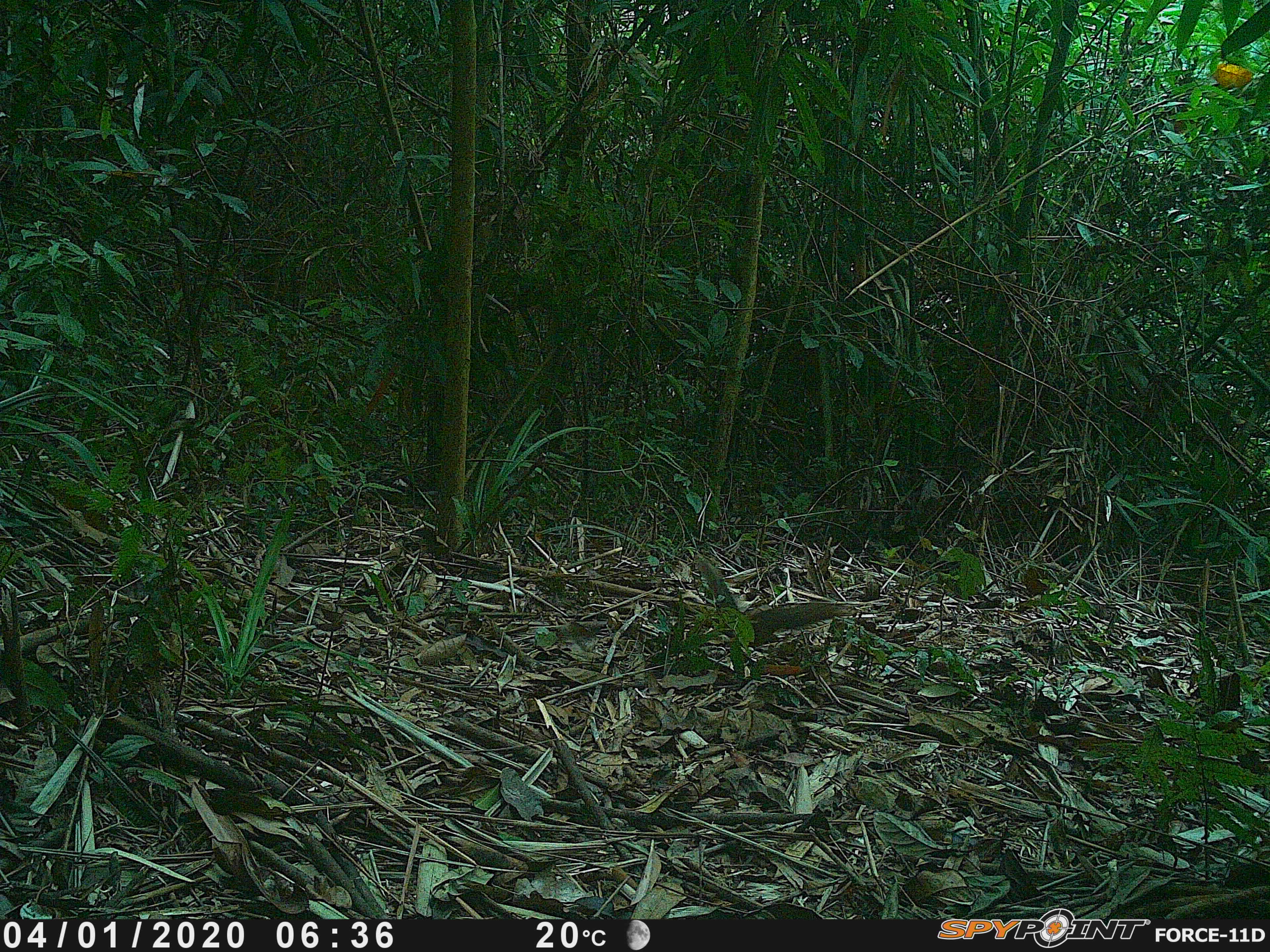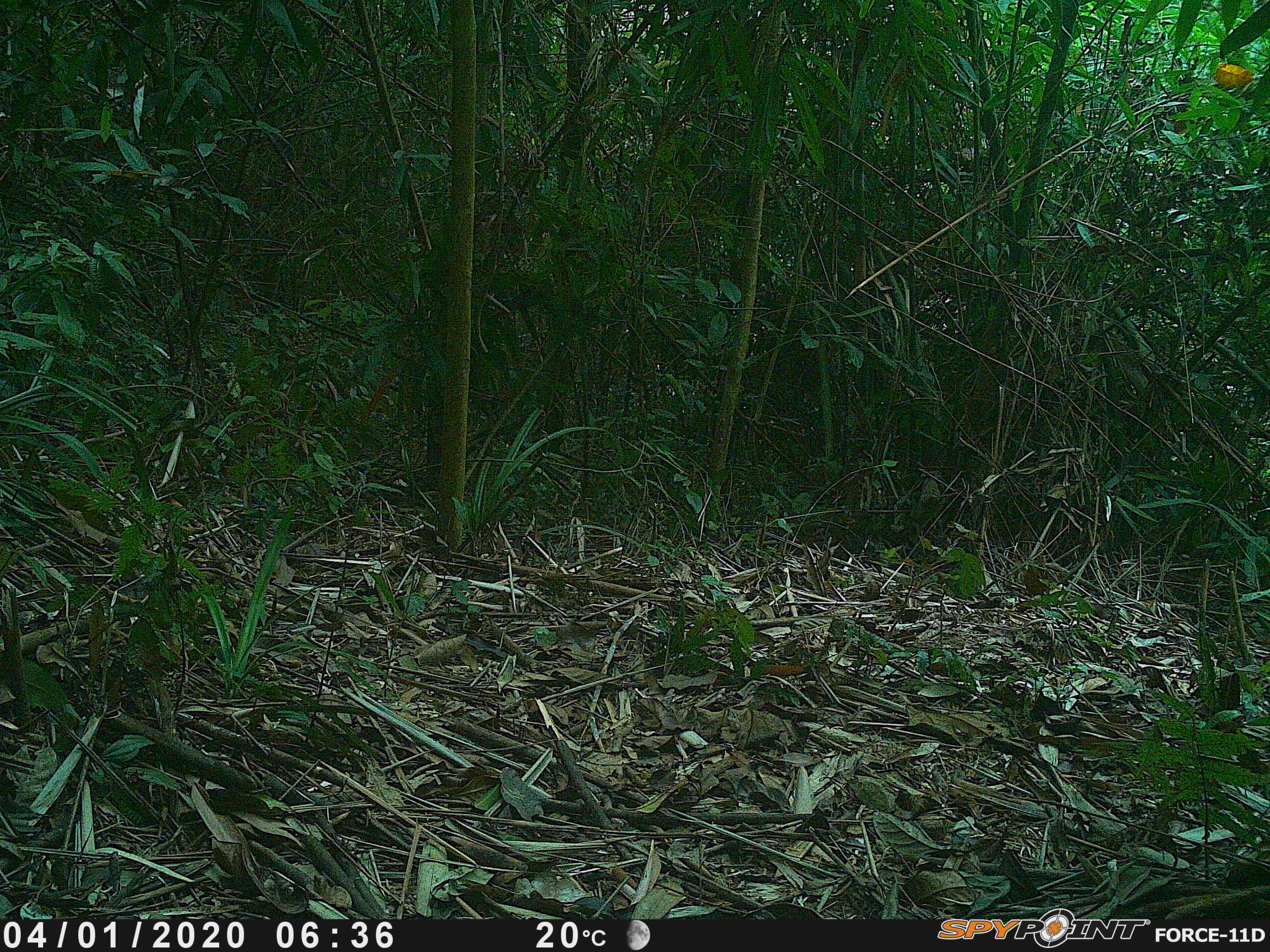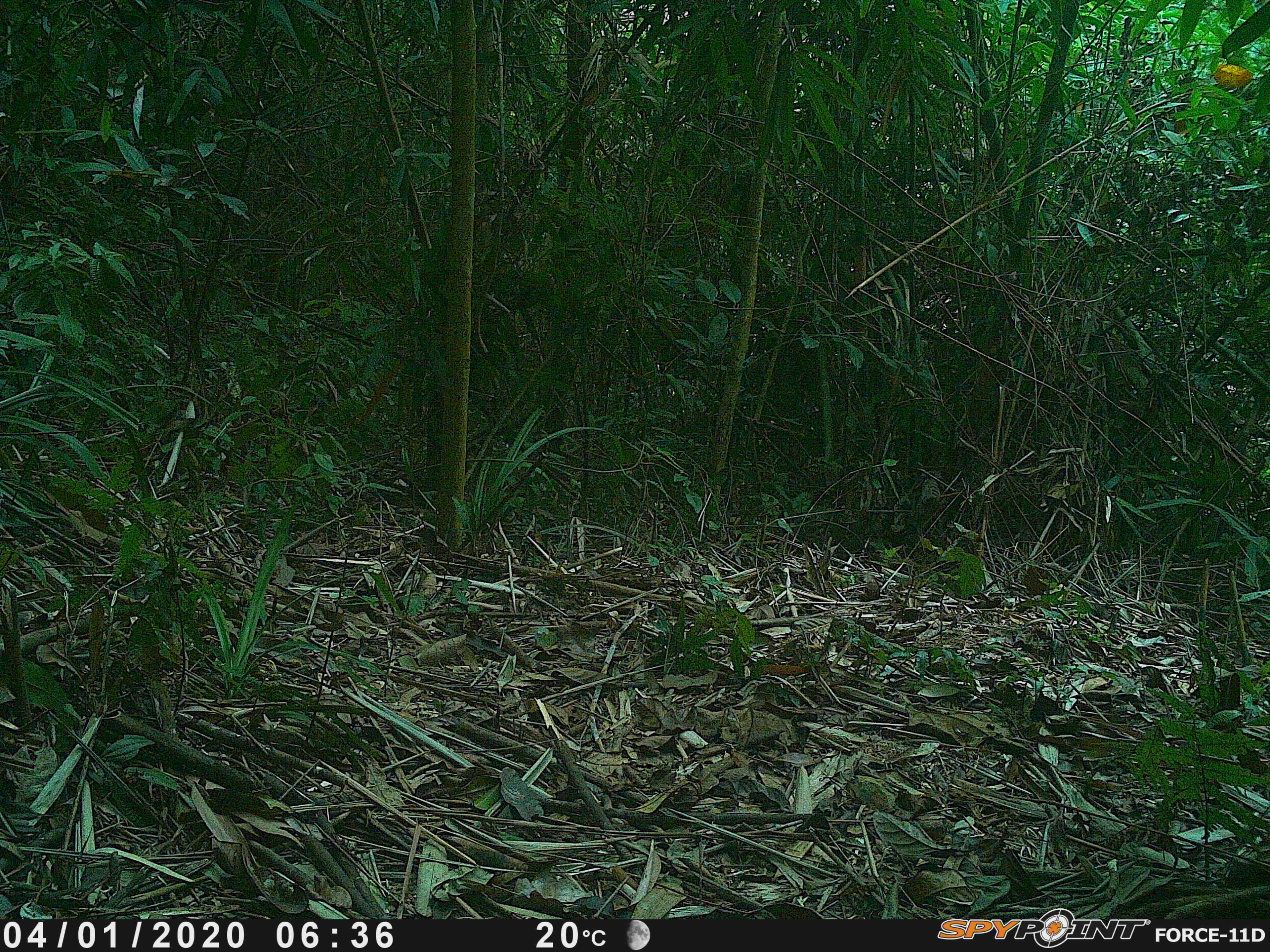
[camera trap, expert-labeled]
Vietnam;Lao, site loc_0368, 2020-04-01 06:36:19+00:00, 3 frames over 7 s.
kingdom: Animalia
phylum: Chordata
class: Mammalia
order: Rodentia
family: Sciuridae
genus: Dremomys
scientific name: Dremomys rufigenis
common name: red-cheeked squirrel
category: red cheeked squirrel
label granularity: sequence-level